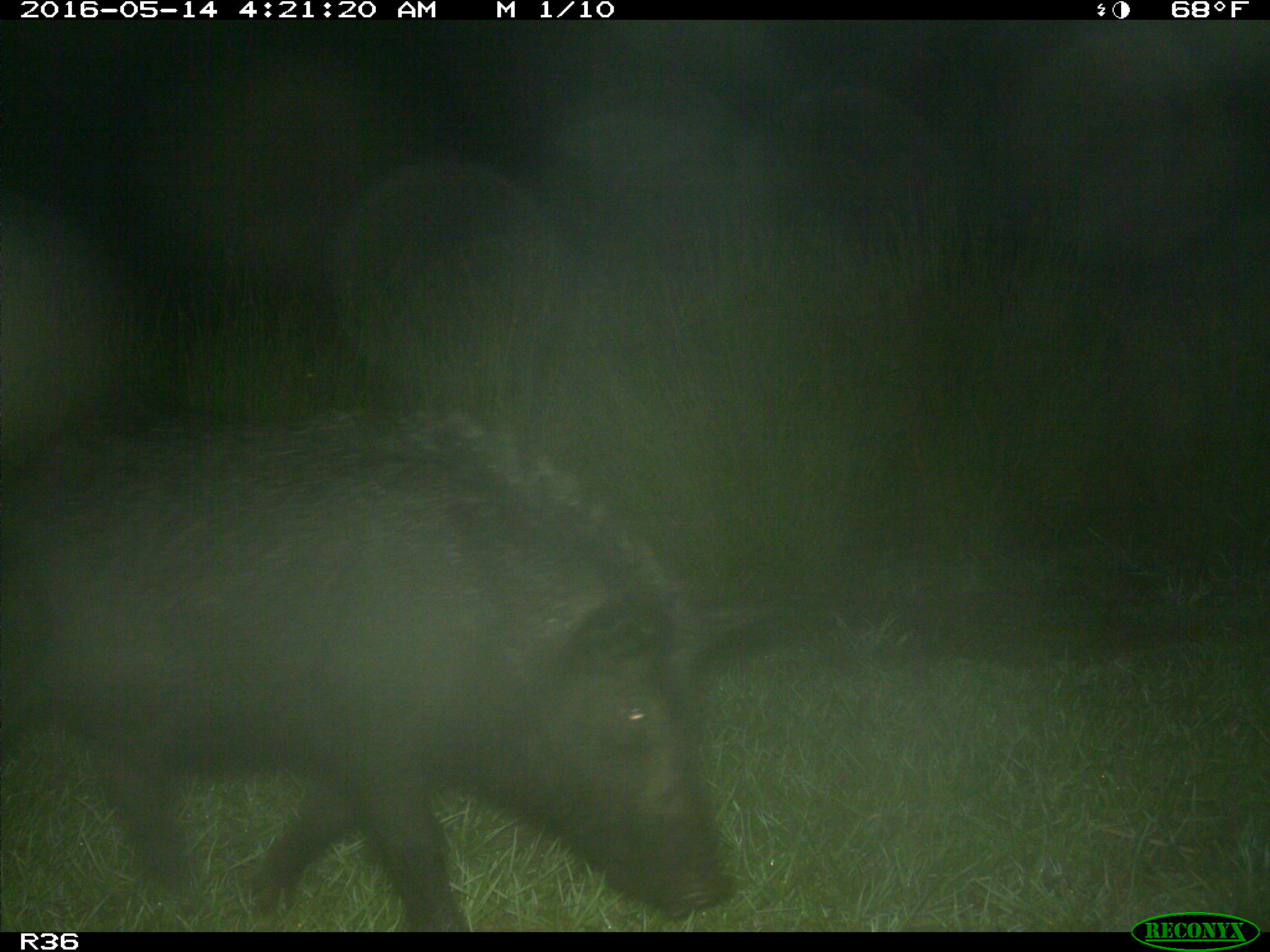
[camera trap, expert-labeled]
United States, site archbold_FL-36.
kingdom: Animalia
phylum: Chordata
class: Mammalia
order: Artiodactyla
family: Suidae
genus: Sus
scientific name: Sus scrofa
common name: wild boar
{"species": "Sus scrofa (wild boar)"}